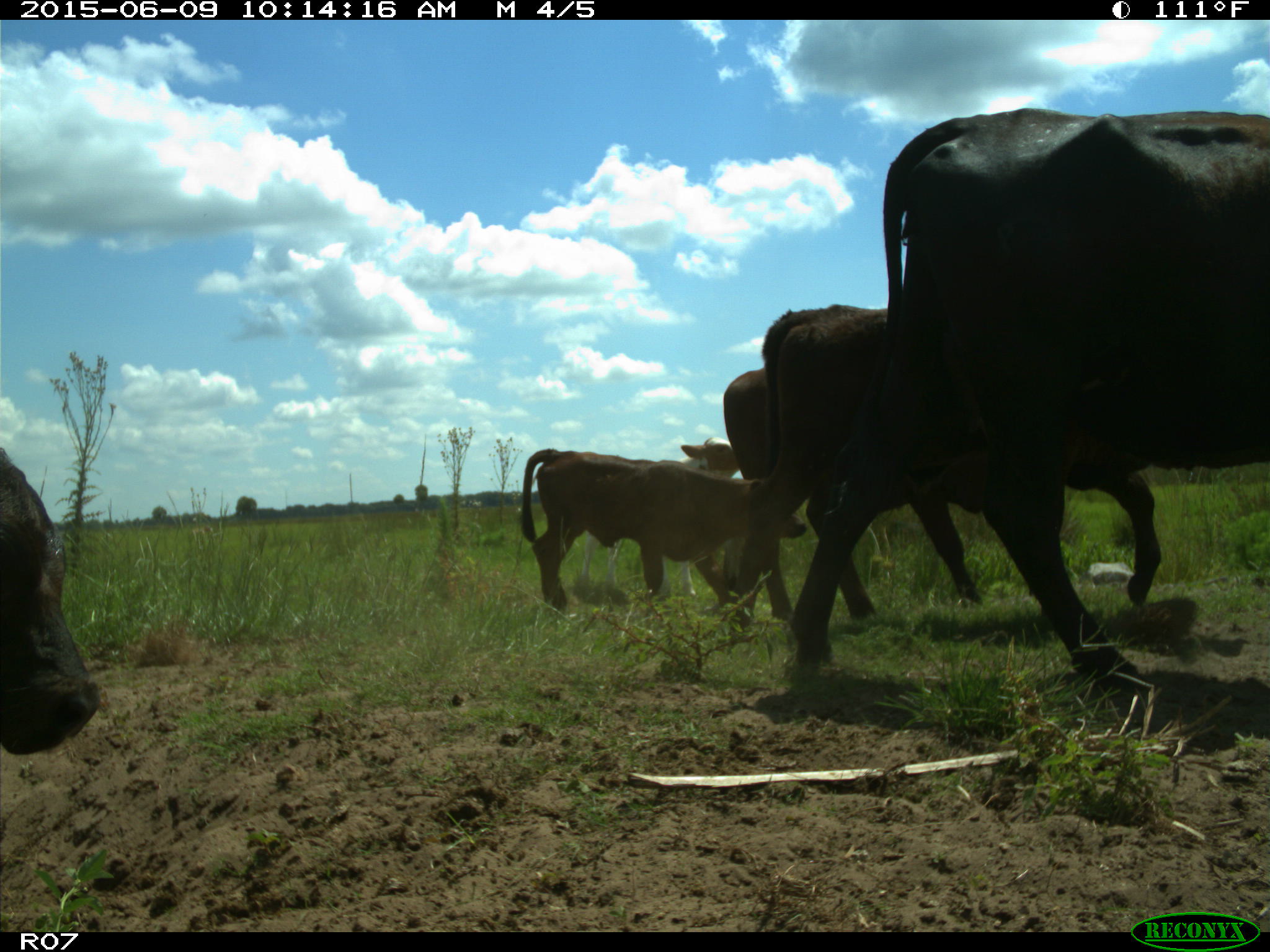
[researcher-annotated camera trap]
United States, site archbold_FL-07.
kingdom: Animalia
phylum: Chordata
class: Mammalia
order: Artiodactyla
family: Bovidae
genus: Bos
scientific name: Bos taurus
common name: domestic cow